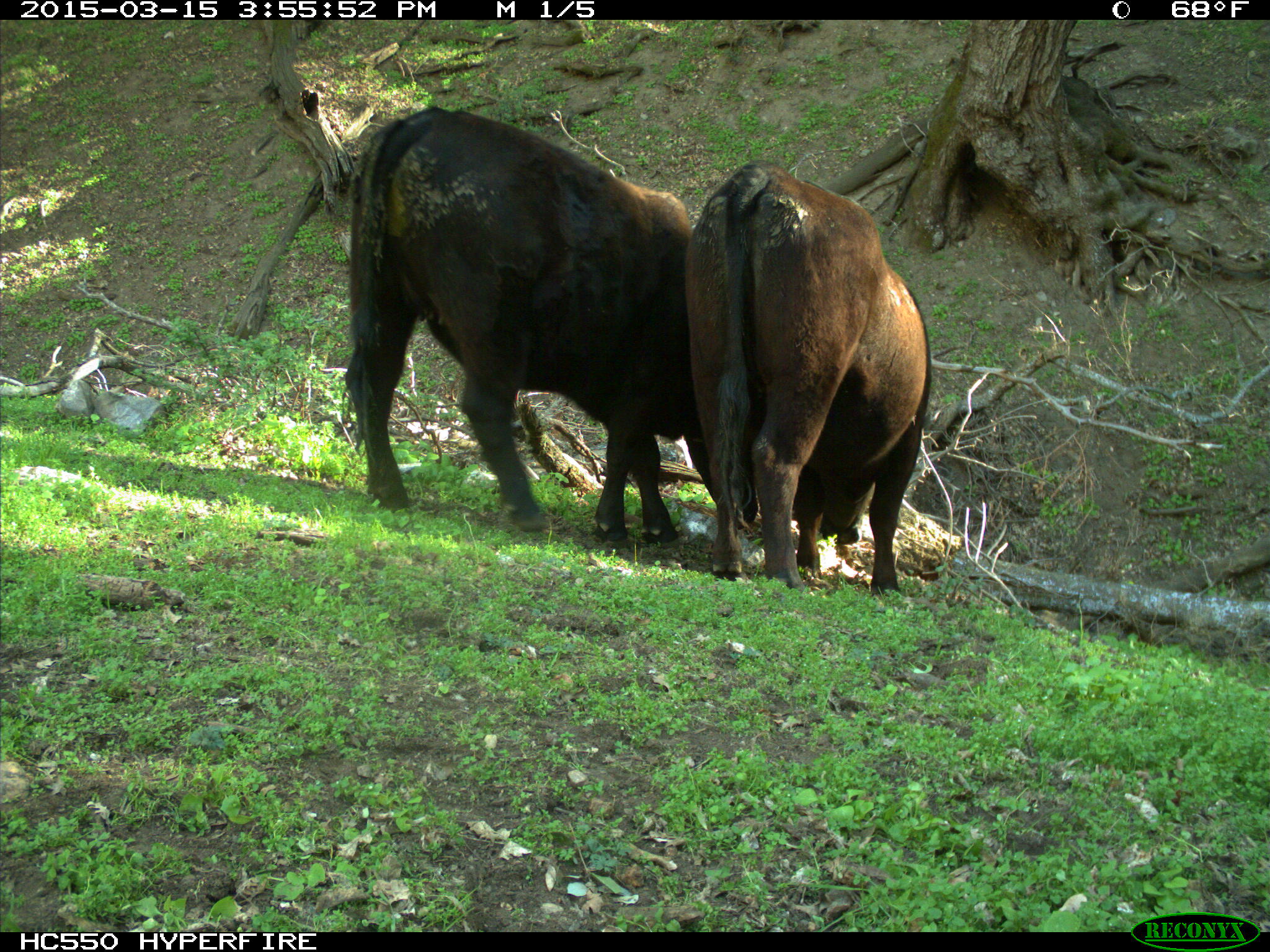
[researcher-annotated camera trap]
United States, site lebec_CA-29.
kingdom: Animalia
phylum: Chordata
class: Mammalia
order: Artiodactyla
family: Bovidae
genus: Bos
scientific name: Bos taurus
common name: domestic cow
Bos taurus (domestic cow).